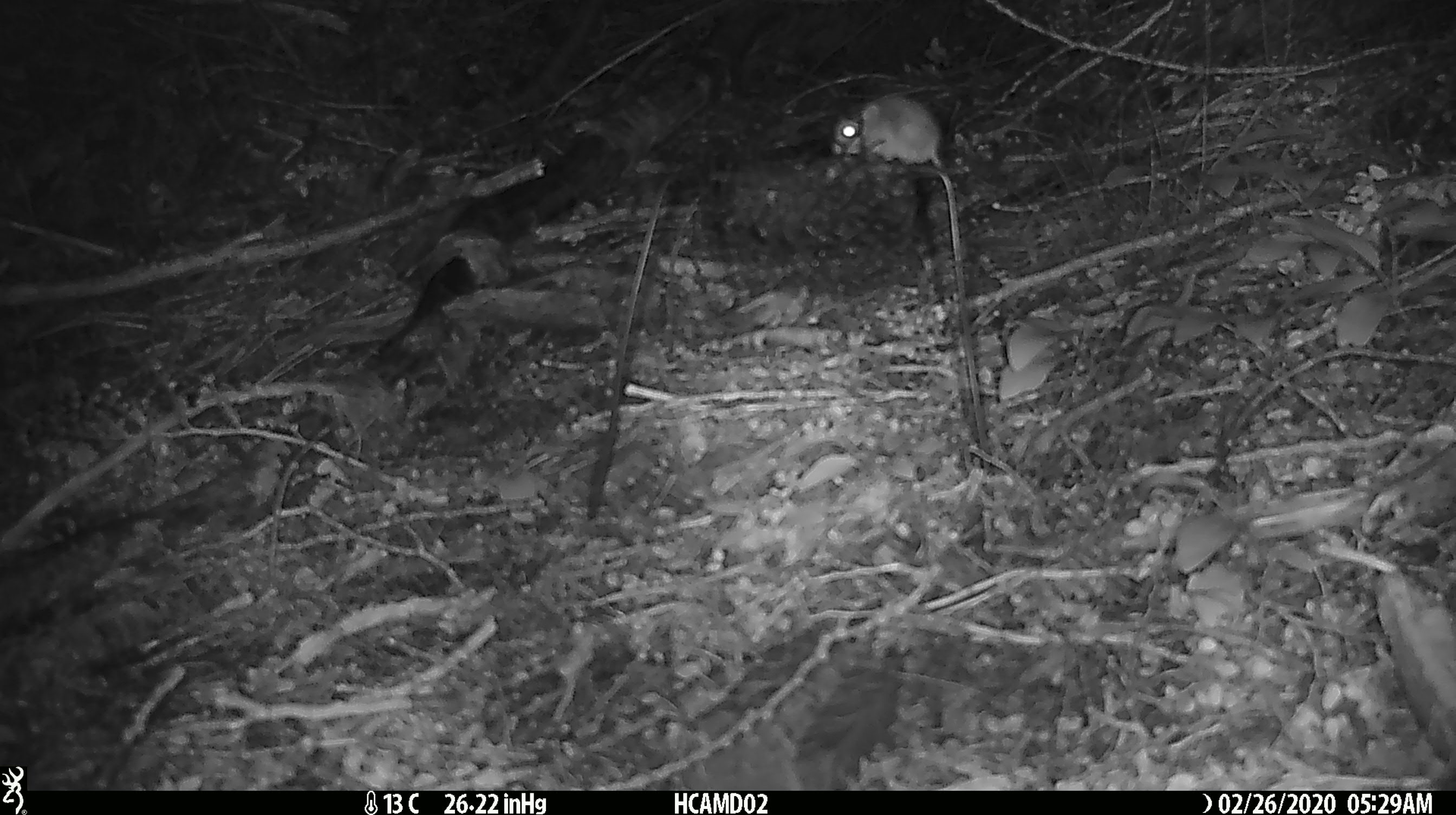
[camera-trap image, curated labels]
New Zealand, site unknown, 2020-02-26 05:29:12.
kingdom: Animalia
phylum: Chordata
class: Mammalia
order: Rodentia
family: Muridae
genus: Mus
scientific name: Mus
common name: mouse